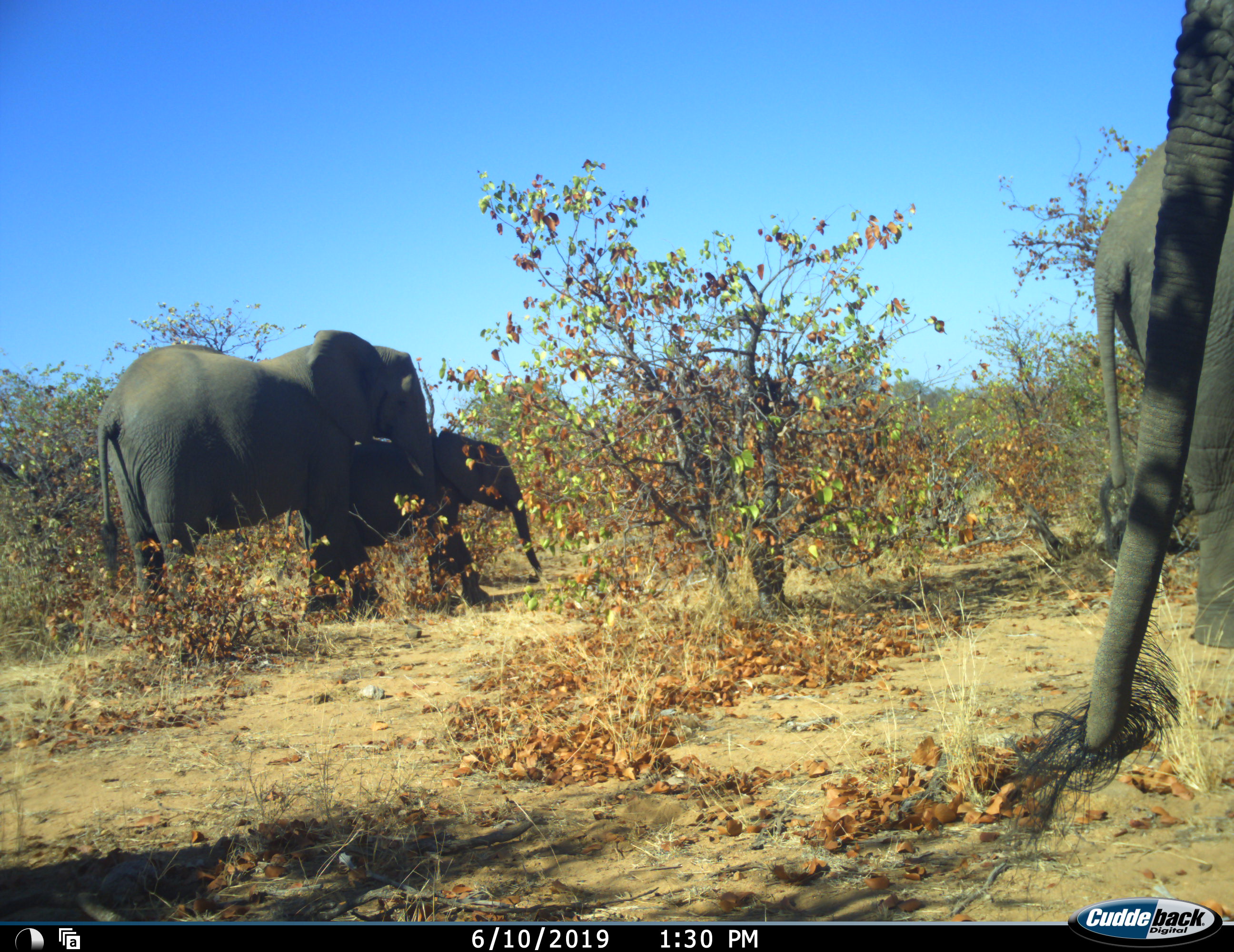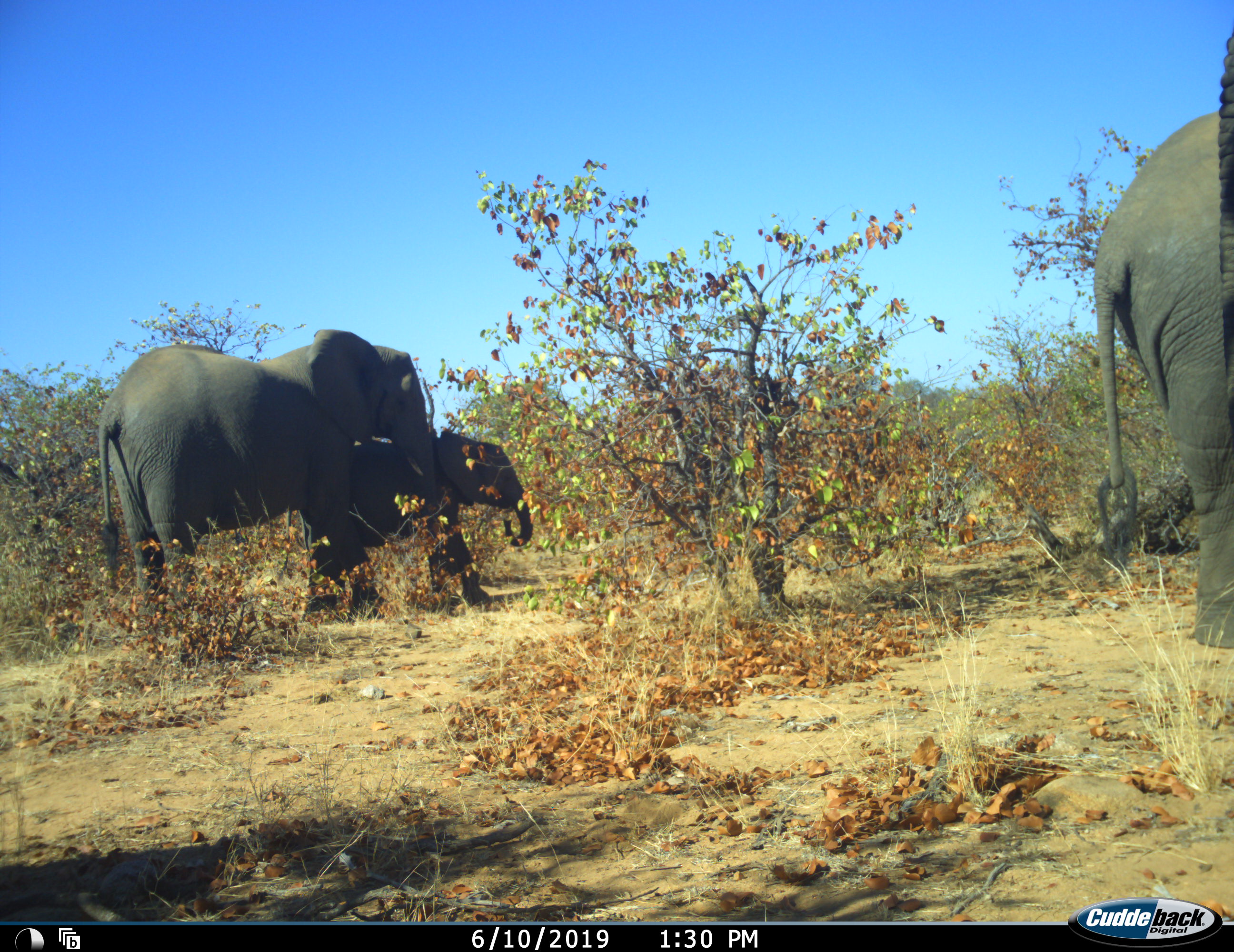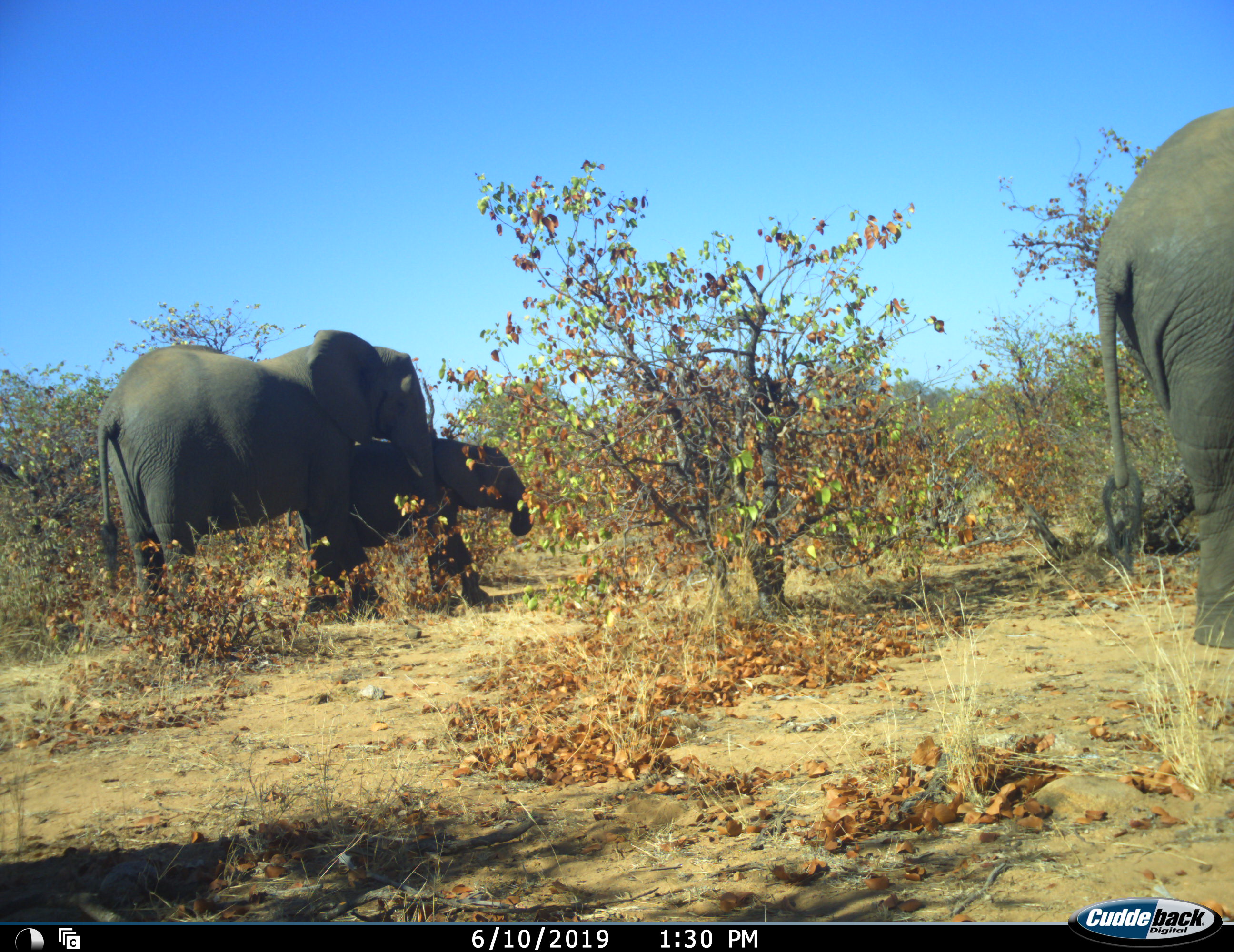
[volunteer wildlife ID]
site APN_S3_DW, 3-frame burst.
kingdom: Animalia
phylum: Chordata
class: Mammalia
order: Proboscidea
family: Elephantidae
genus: Loxodonta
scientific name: Loxodonta africana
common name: african bush elephant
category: elephant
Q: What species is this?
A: Elephant (african bush elephant) (Loxodonta africana).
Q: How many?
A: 4.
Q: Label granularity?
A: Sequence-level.